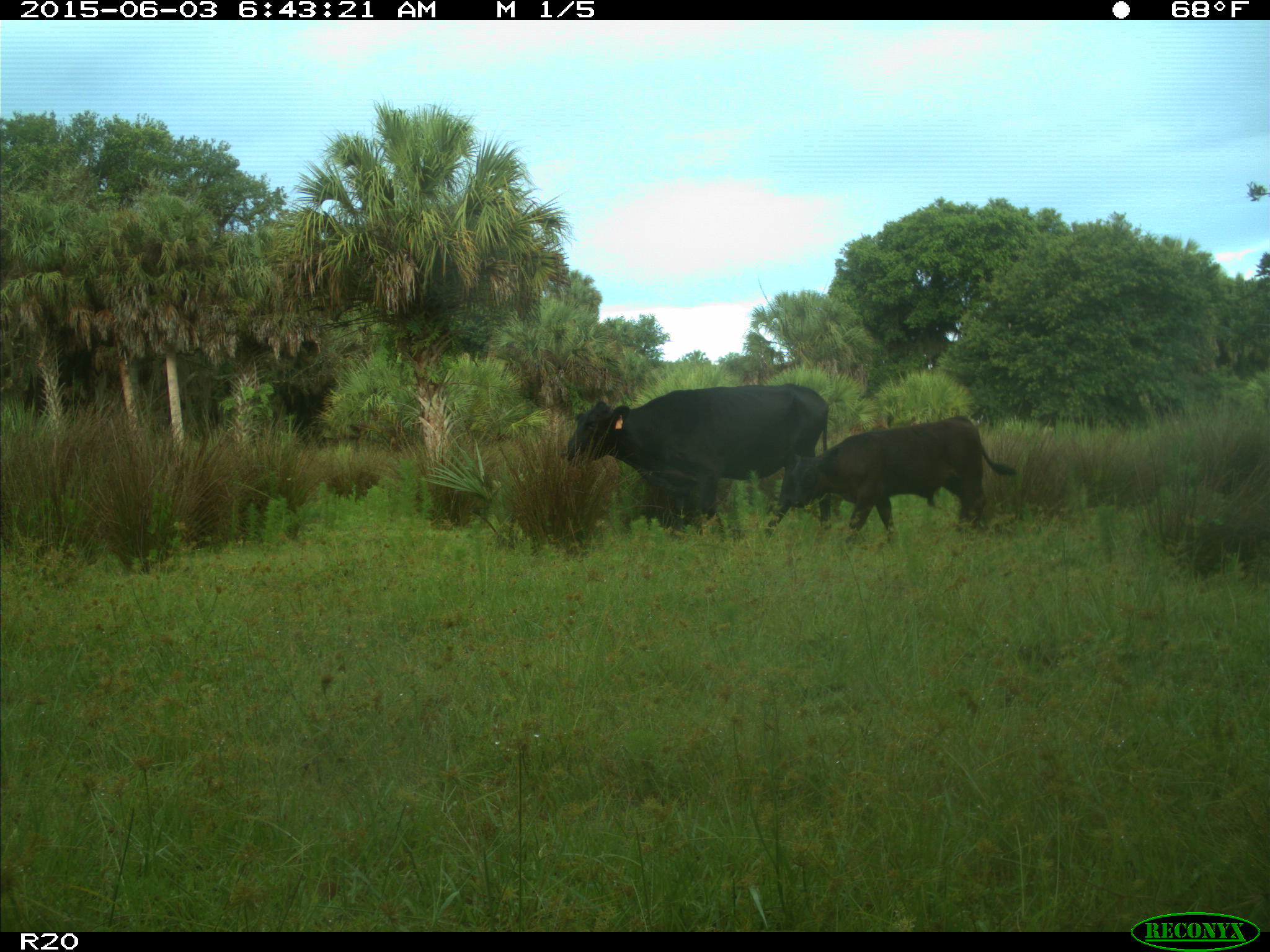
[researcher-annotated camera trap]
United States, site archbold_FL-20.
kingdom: Animalia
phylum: Chordata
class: Mammalia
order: Artiodactyla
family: Bovidae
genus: Bos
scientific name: Bos taurus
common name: domestic cow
Bos taurus (domestic cow).